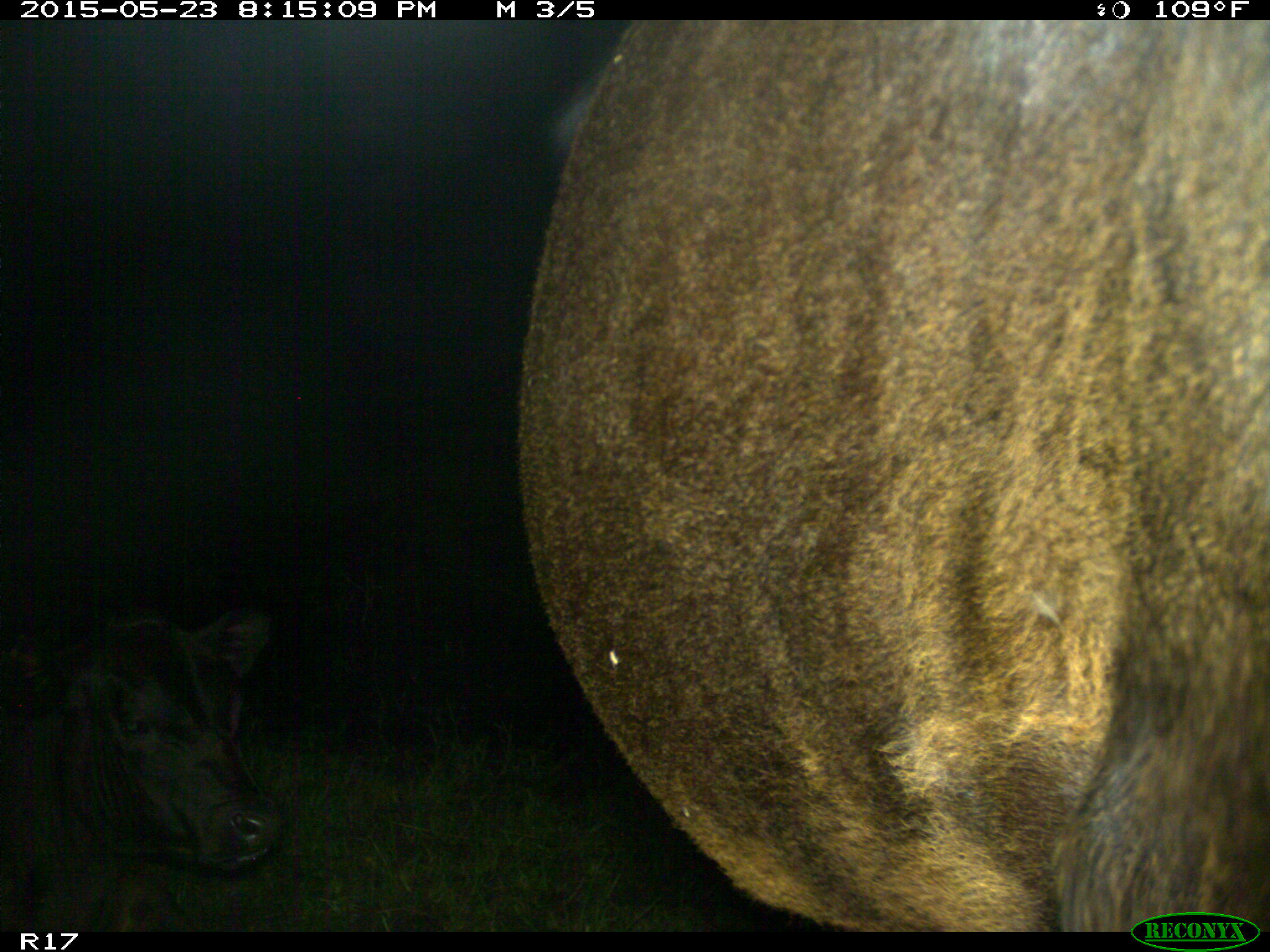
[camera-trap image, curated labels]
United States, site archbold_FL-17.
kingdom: Animalia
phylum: Chordata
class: Mammalia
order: Artiodactyla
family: Bovidae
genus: Bos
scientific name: Bos taurus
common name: domestic cow